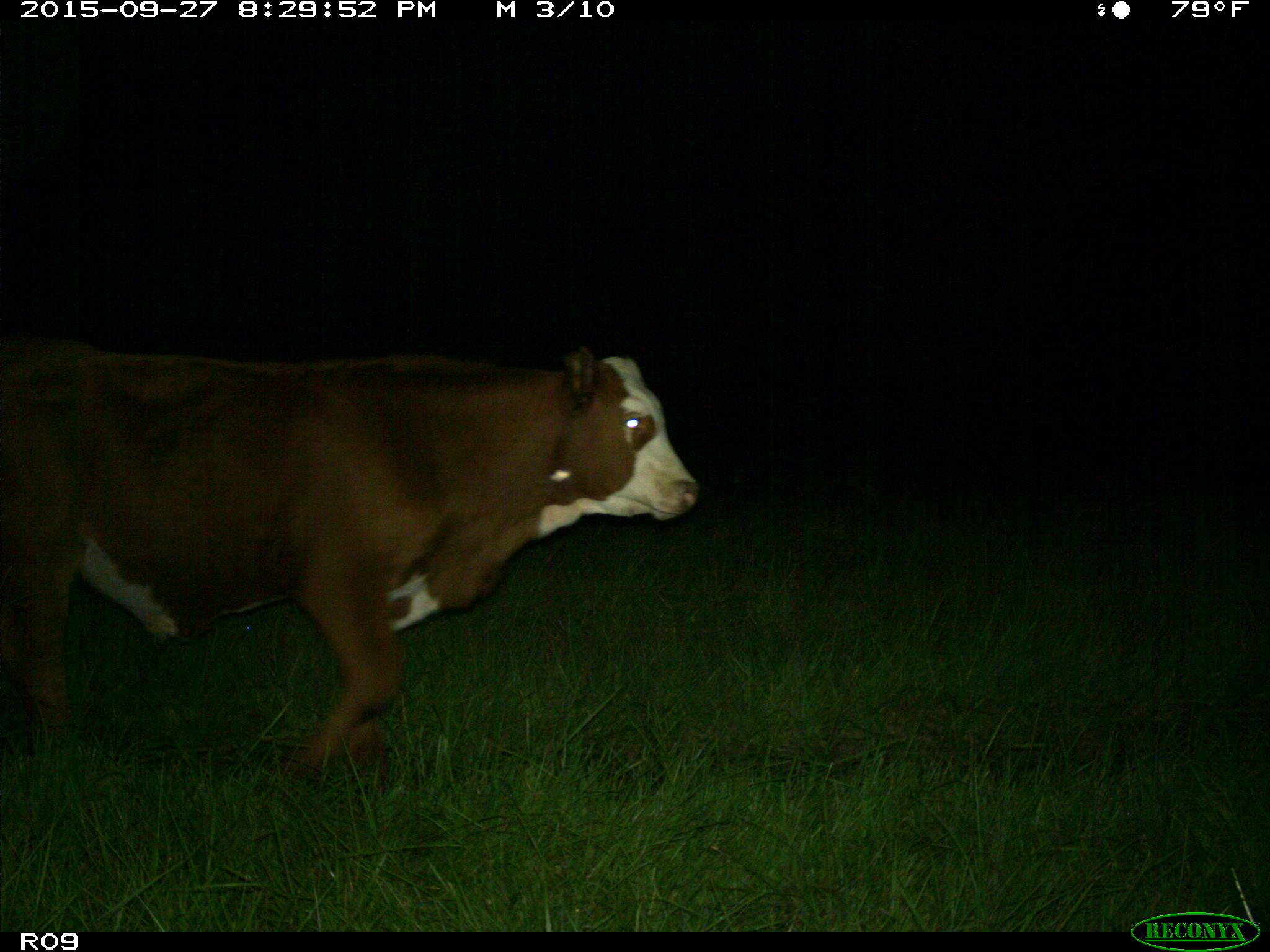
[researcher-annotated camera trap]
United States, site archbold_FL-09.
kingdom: Animalia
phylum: Chordata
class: Mammalia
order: Artiodactyla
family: Bovidae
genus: Bos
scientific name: Bos taurus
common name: domestic cow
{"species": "Bos taurus (domestic cow)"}